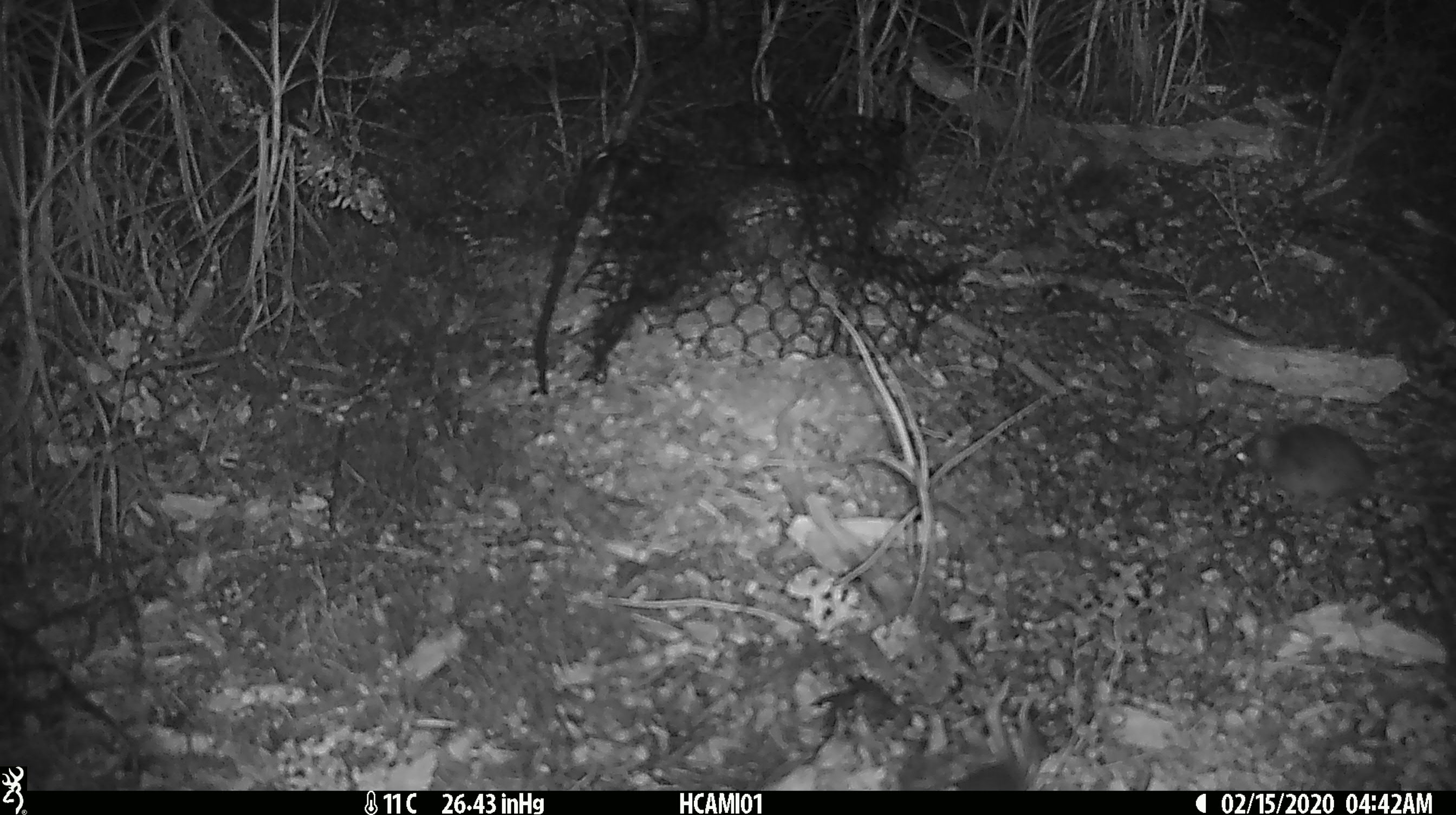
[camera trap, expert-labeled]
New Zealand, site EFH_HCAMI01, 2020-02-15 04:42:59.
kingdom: Animalia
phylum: Chordata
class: Mammalia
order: Rodentia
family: Muridae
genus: Mus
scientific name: Mus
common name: mouse